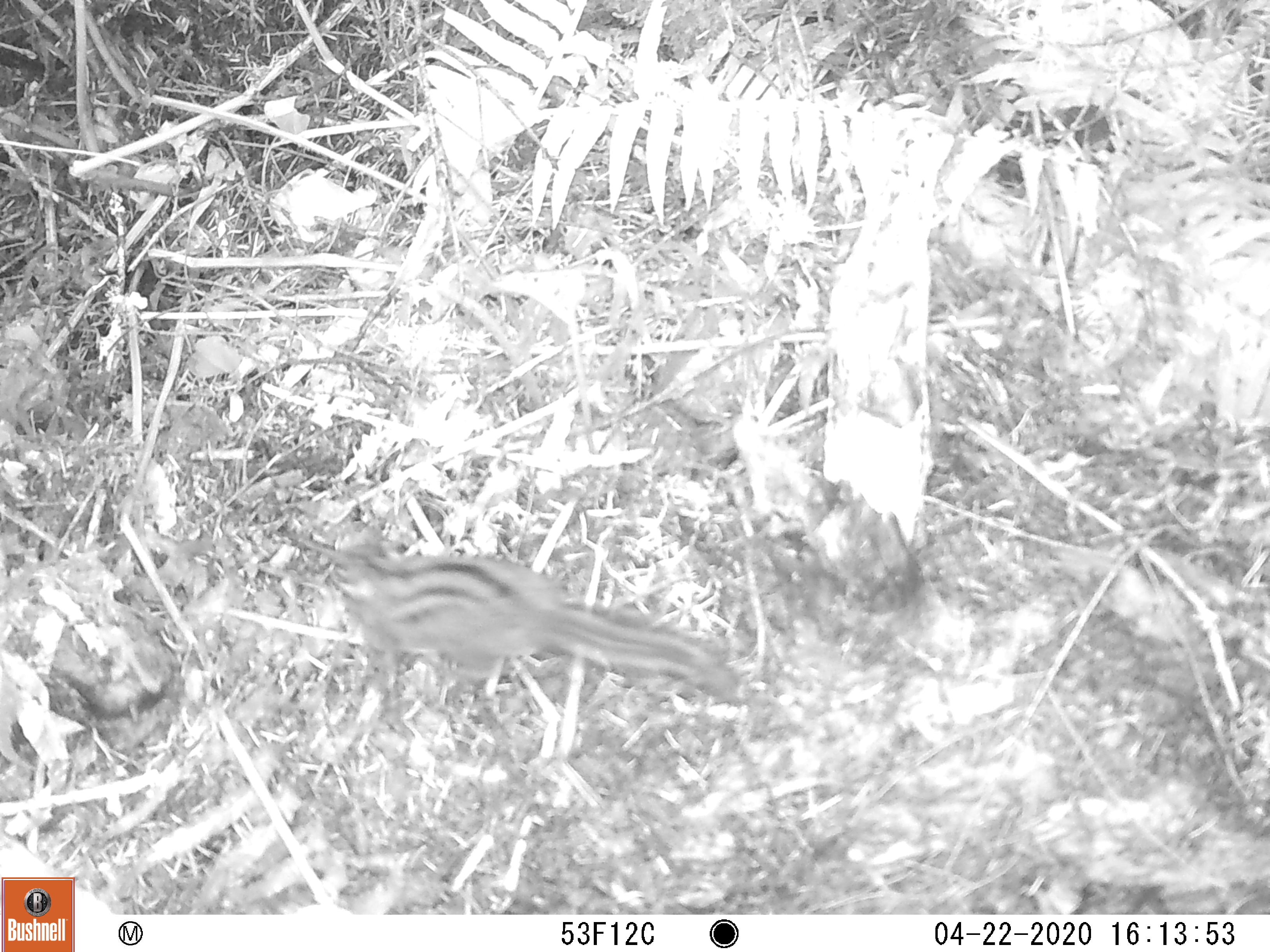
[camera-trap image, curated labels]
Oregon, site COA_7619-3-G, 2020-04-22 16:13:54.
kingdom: Animalia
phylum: Chordata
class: Mammalia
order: Rodentia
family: Sciuridae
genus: Neotamias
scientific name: Neotamias townsendii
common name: townsend's chipmunk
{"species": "townsend's chipmunk (Neotamias townsendii)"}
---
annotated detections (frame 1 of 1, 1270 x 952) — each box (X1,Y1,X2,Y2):
townsend's chipmunk: (317,529,749,709)